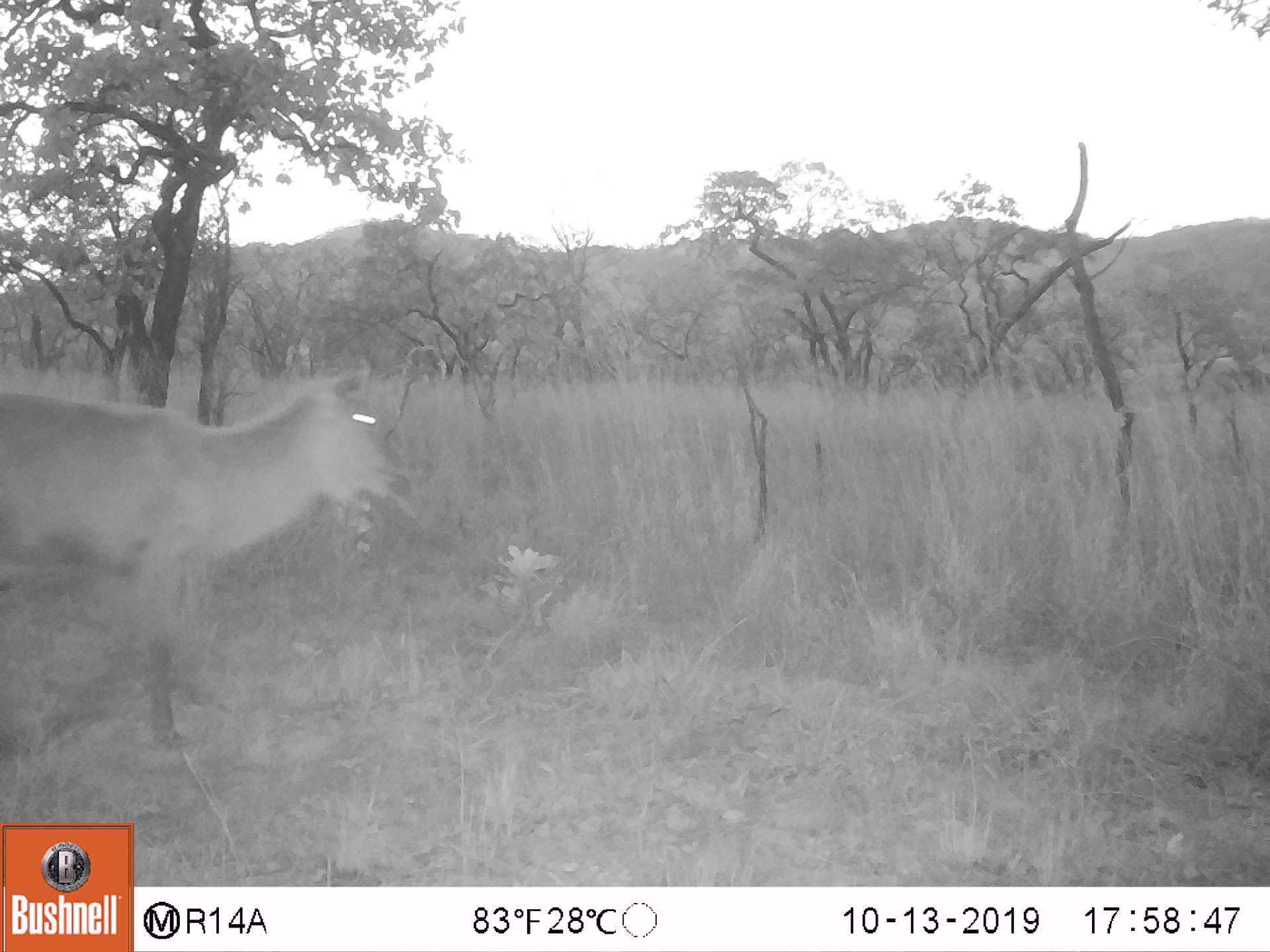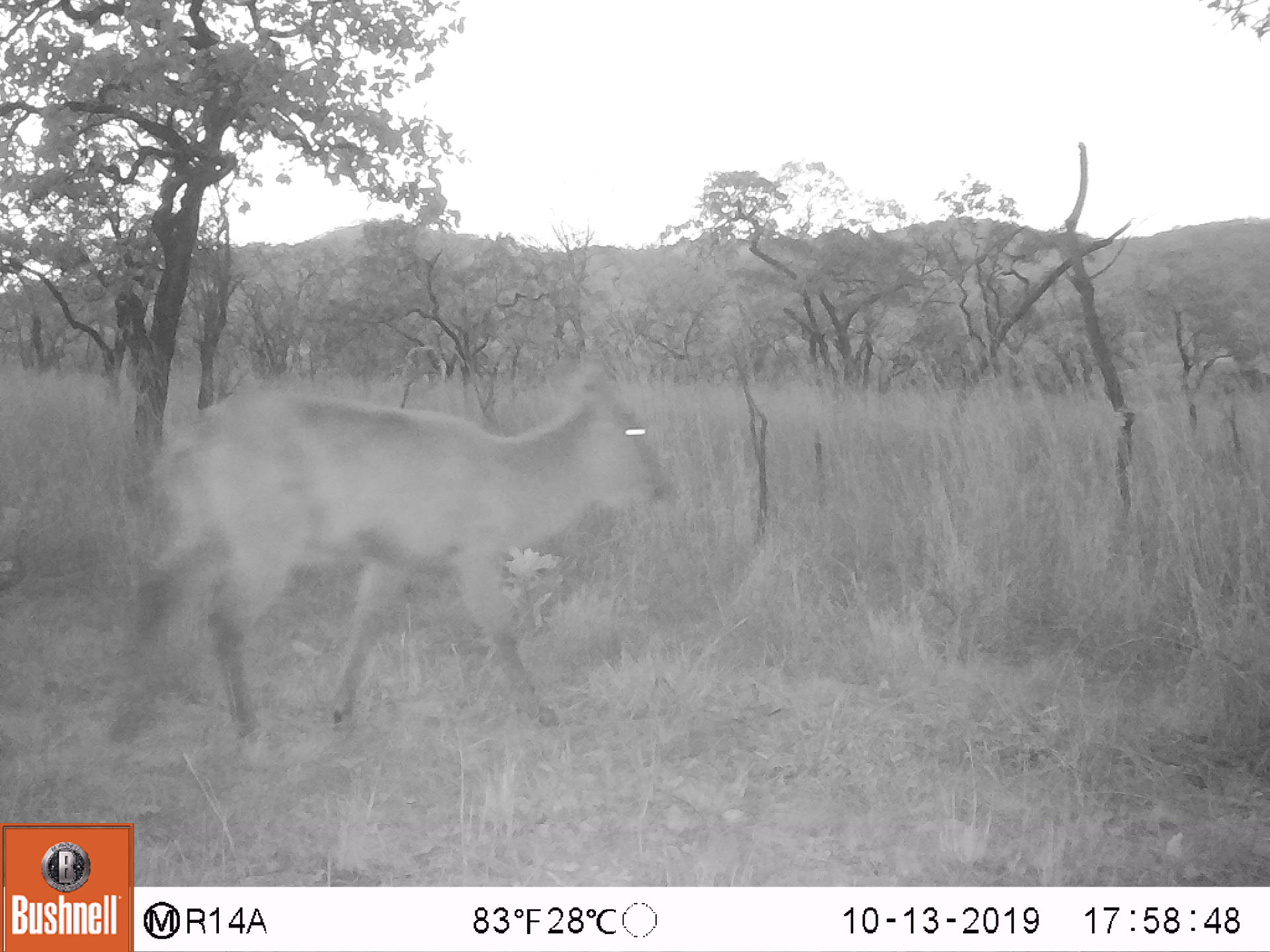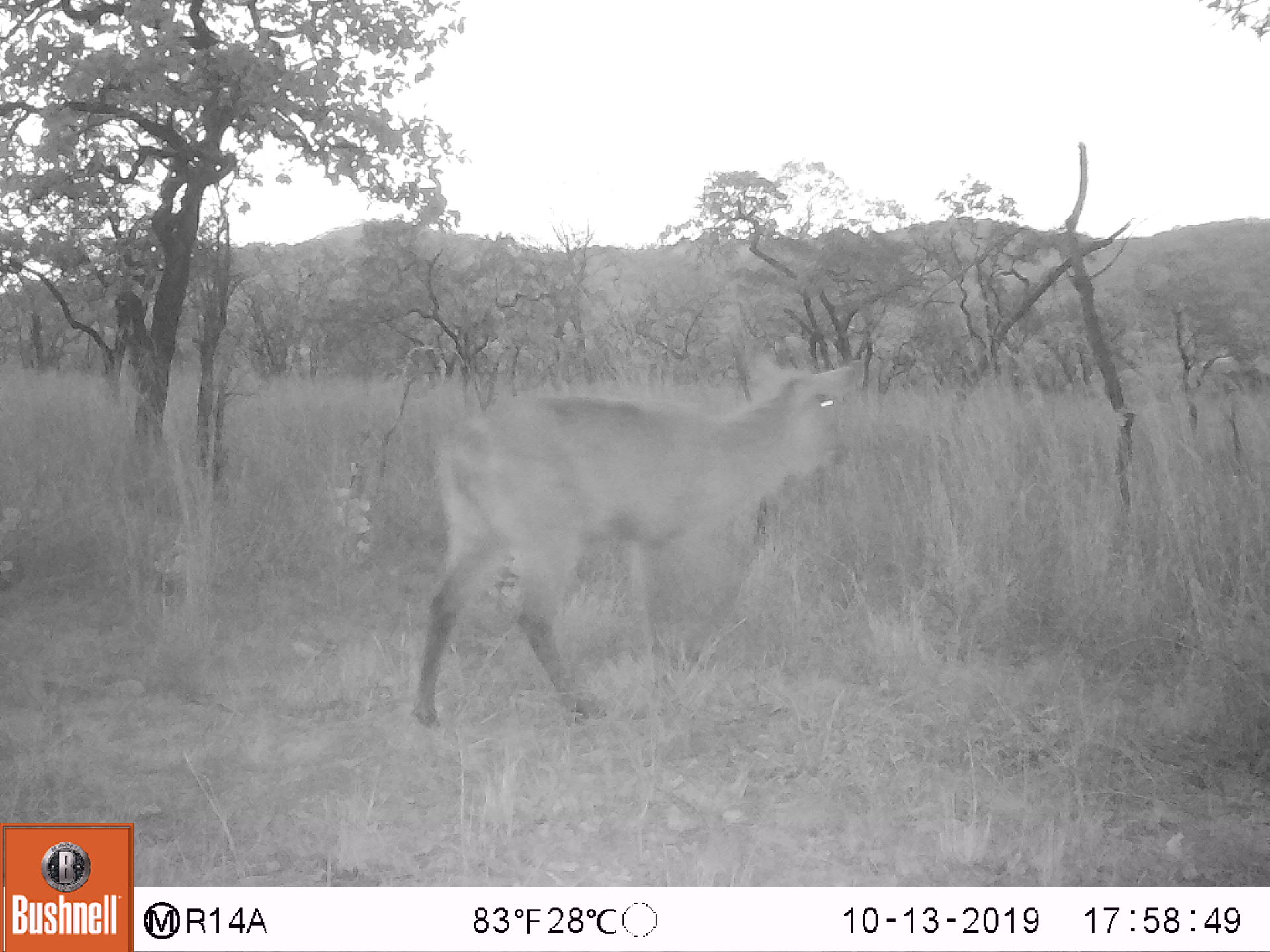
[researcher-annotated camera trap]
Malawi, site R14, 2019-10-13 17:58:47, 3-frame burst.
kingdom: Animalia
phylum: Chordata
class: Mammalia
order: Artiodactyla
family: Bovidae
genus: Kobus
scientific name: Kobus ellipsiprymnus ellipsiprymnus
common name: common waterbuck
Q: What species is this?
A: Common waterbuck (Kobus ellipsiprymnus ellipsiprymnus).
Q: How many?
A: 1.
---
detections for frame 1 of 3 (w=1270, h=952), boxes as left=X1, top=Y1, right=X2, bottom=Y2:
common waterbuck: left=0, top=353, right=400, bottom=757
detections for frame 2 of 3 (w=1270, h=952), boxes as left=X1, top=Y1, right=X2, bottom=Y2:
common waterbuck: left=106, top=348, right=679, bottom=751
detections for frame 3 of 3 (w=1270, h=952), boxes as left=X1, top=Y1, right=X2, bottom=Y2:
common waterbuck: left=406, top=347, right=858, bottom=734